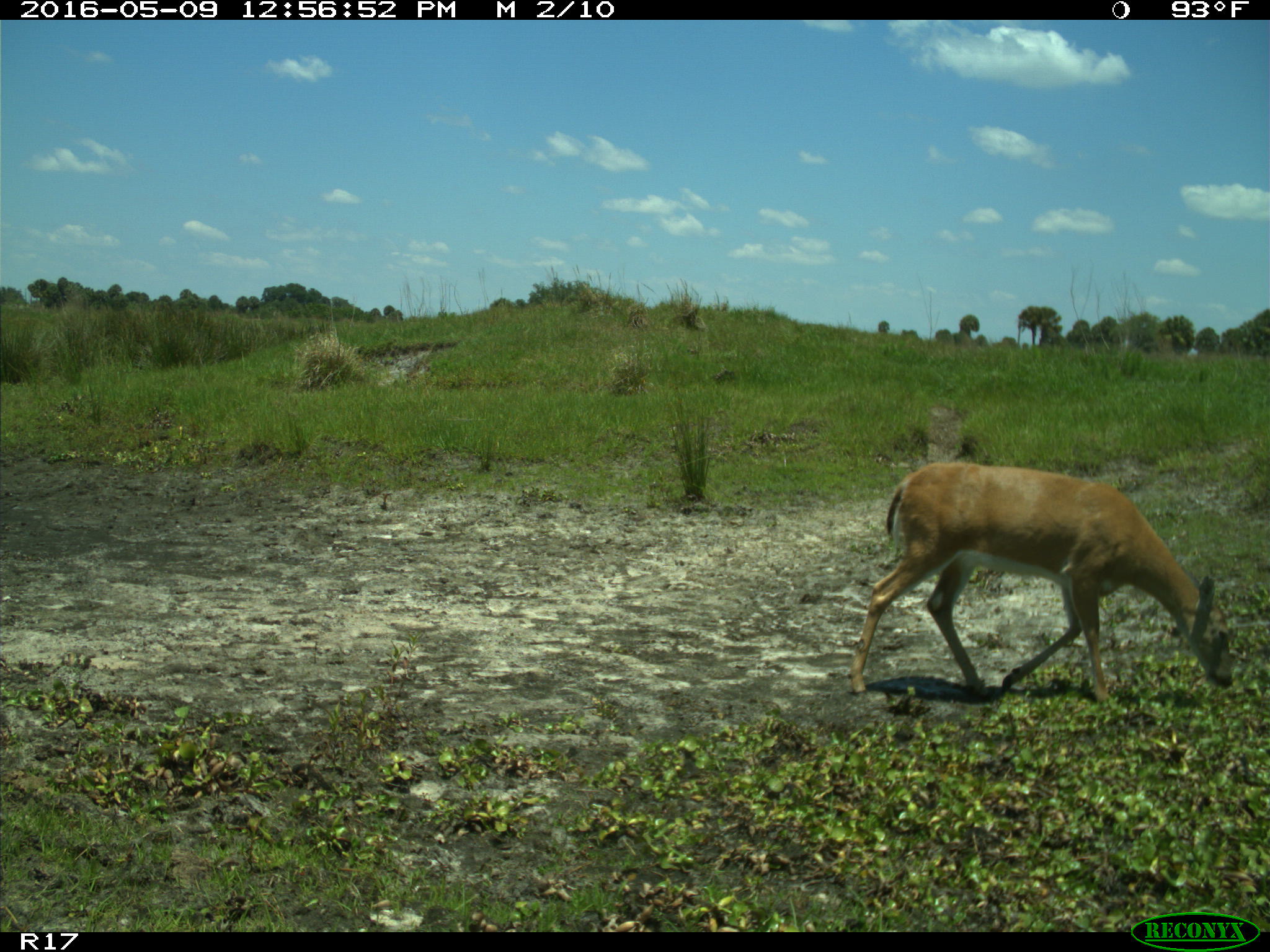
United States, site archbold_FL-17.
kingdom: Animalia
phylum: Chordata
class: Mammalia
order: Artiodactyla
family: Cervidae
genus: Odocoileus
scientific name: Odocoileus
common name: deer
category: unidentified deer